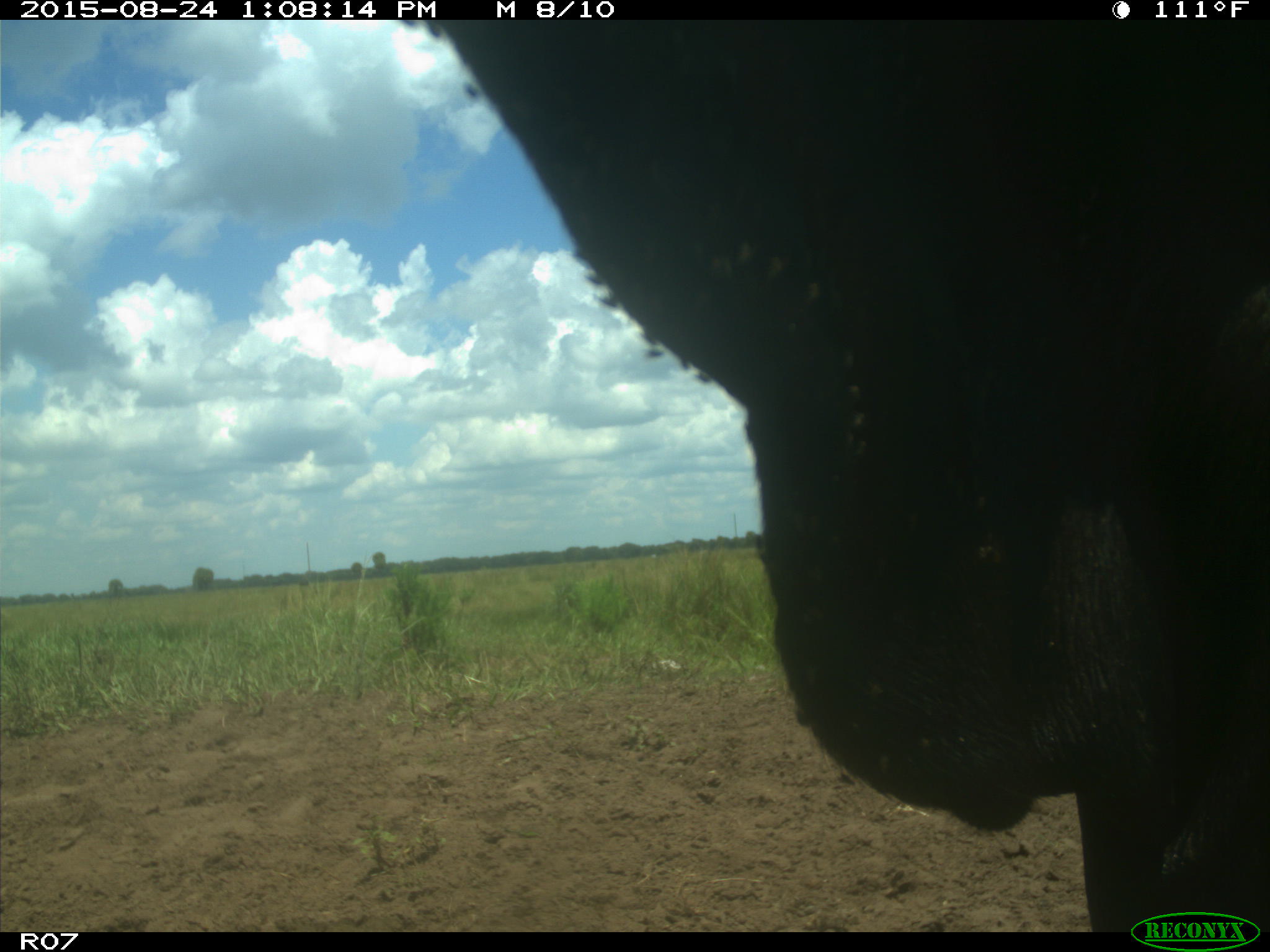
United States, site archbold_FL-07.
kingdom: Animalia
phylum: Chordata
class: Mammalia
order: Artiodactyla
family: Bovidae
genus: Bos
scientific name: Bos taurus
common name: domestic cow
Bos taurus (domestic cow).